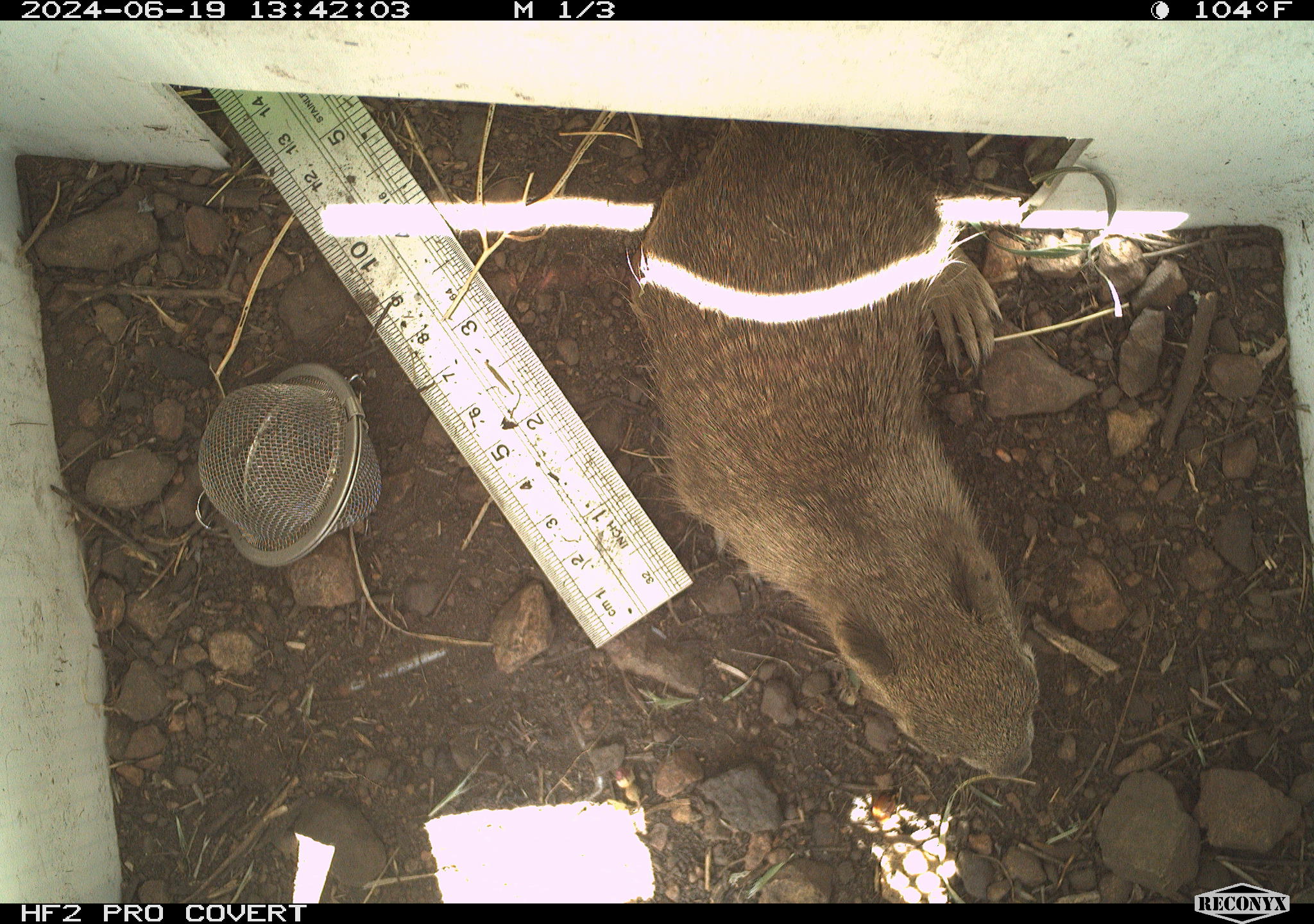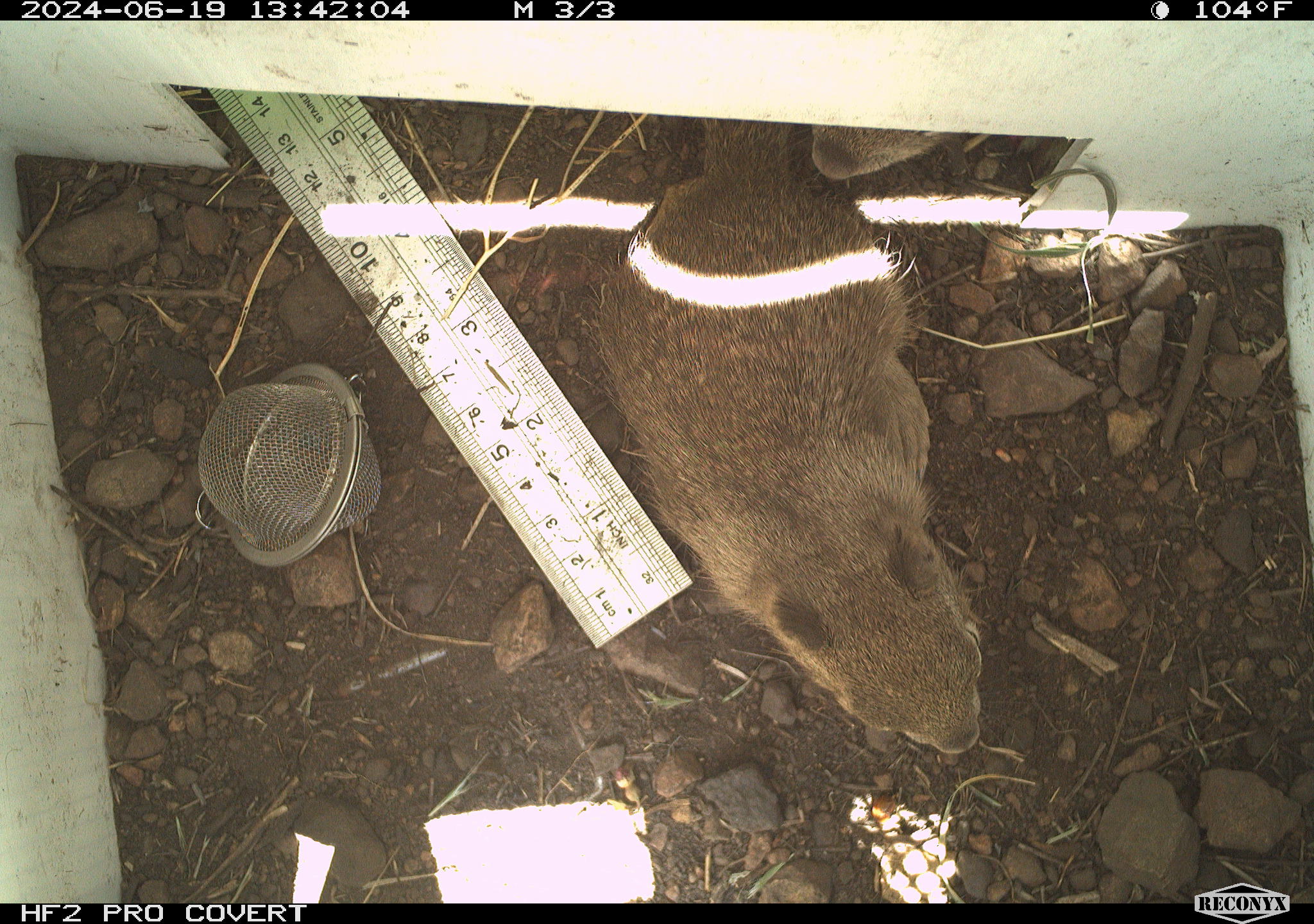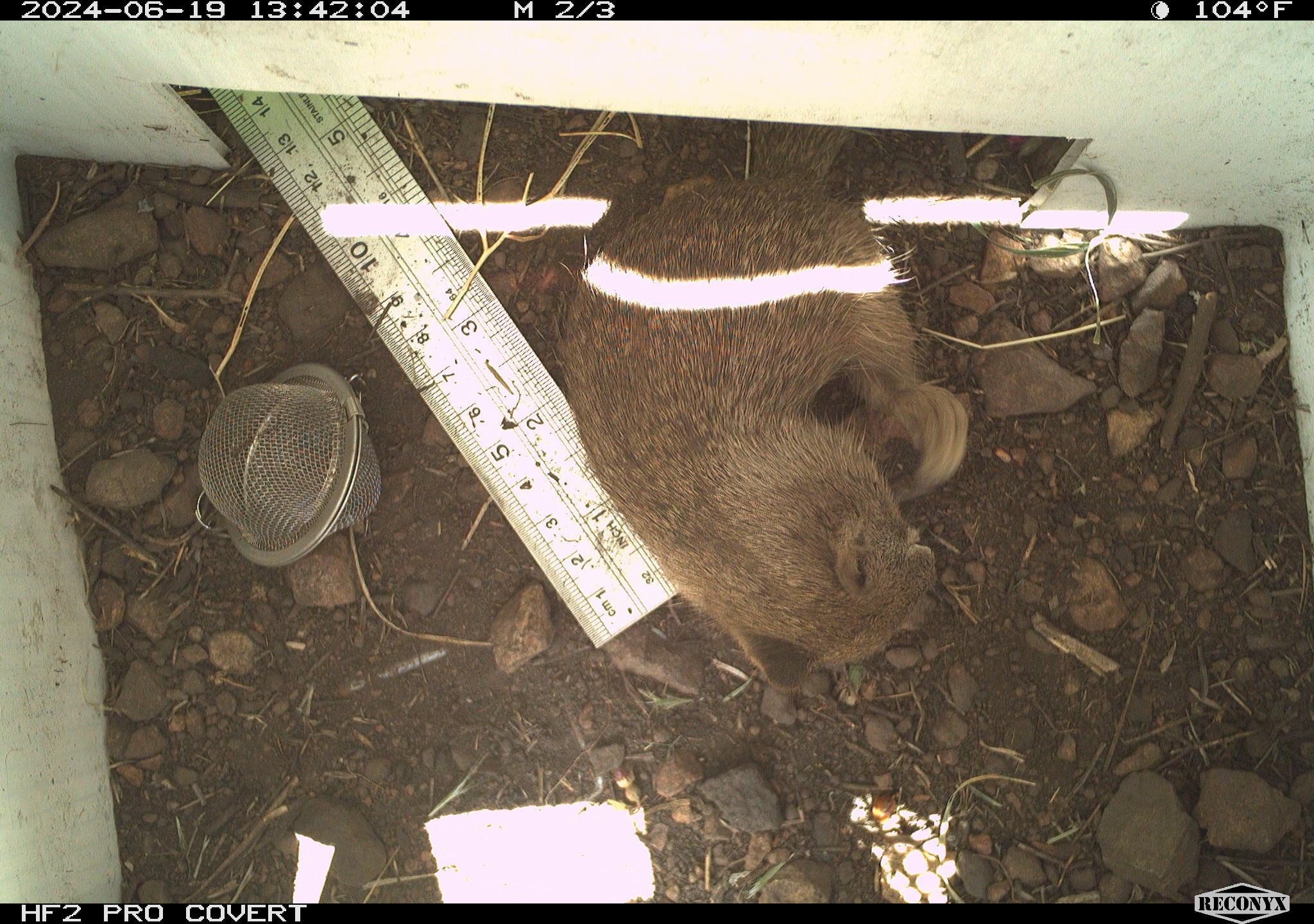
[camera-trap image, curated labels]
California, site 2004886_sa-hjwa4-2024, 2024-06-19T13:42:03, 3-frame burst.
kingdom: Animalia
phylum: Chordata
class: Mammalia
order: Rodentia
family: Sciuridae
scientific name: Sciuridae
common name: squirrels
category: sciuridae family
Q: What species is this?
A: Sciuridae family (squirrels) (Sciuridae).